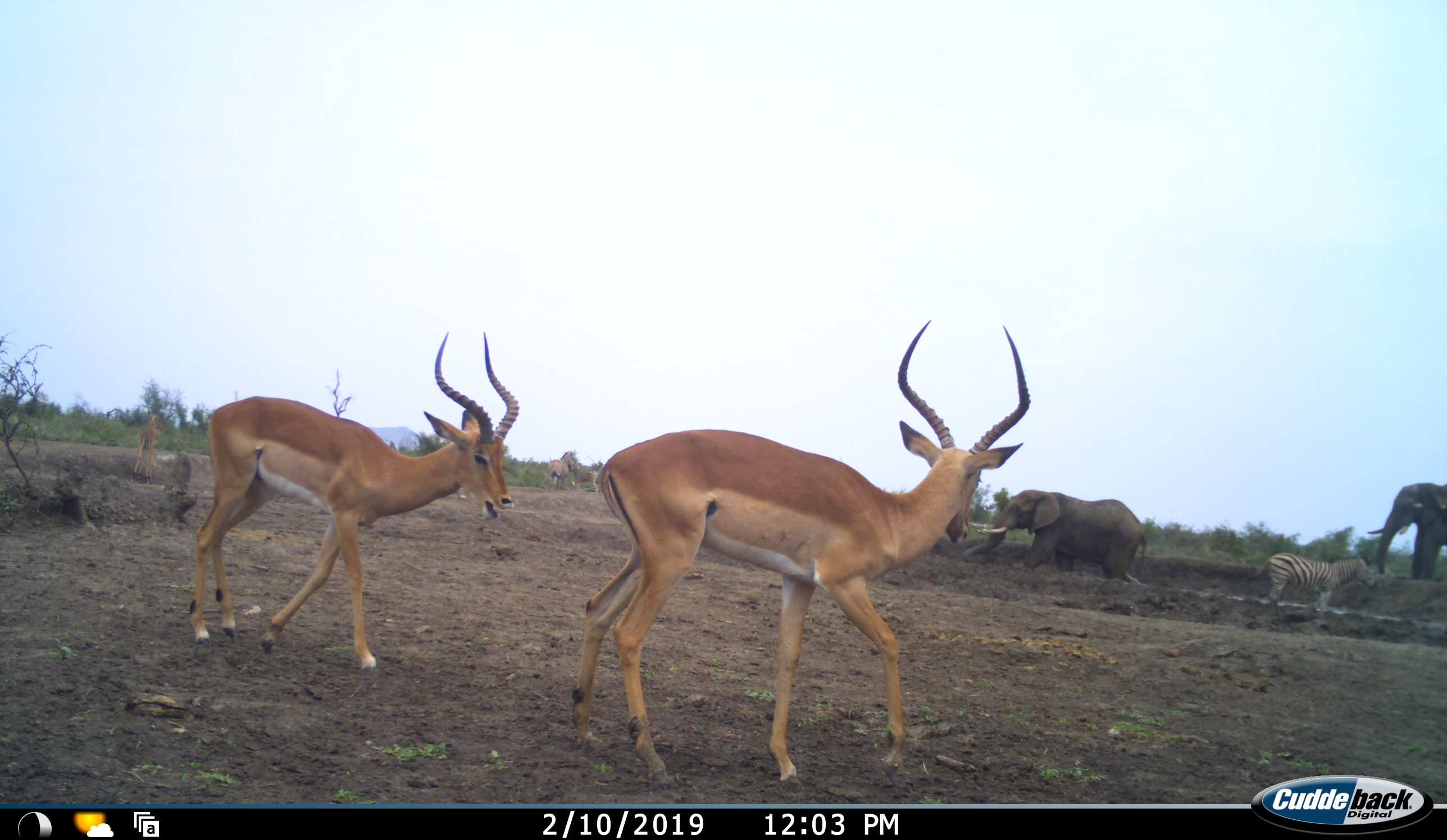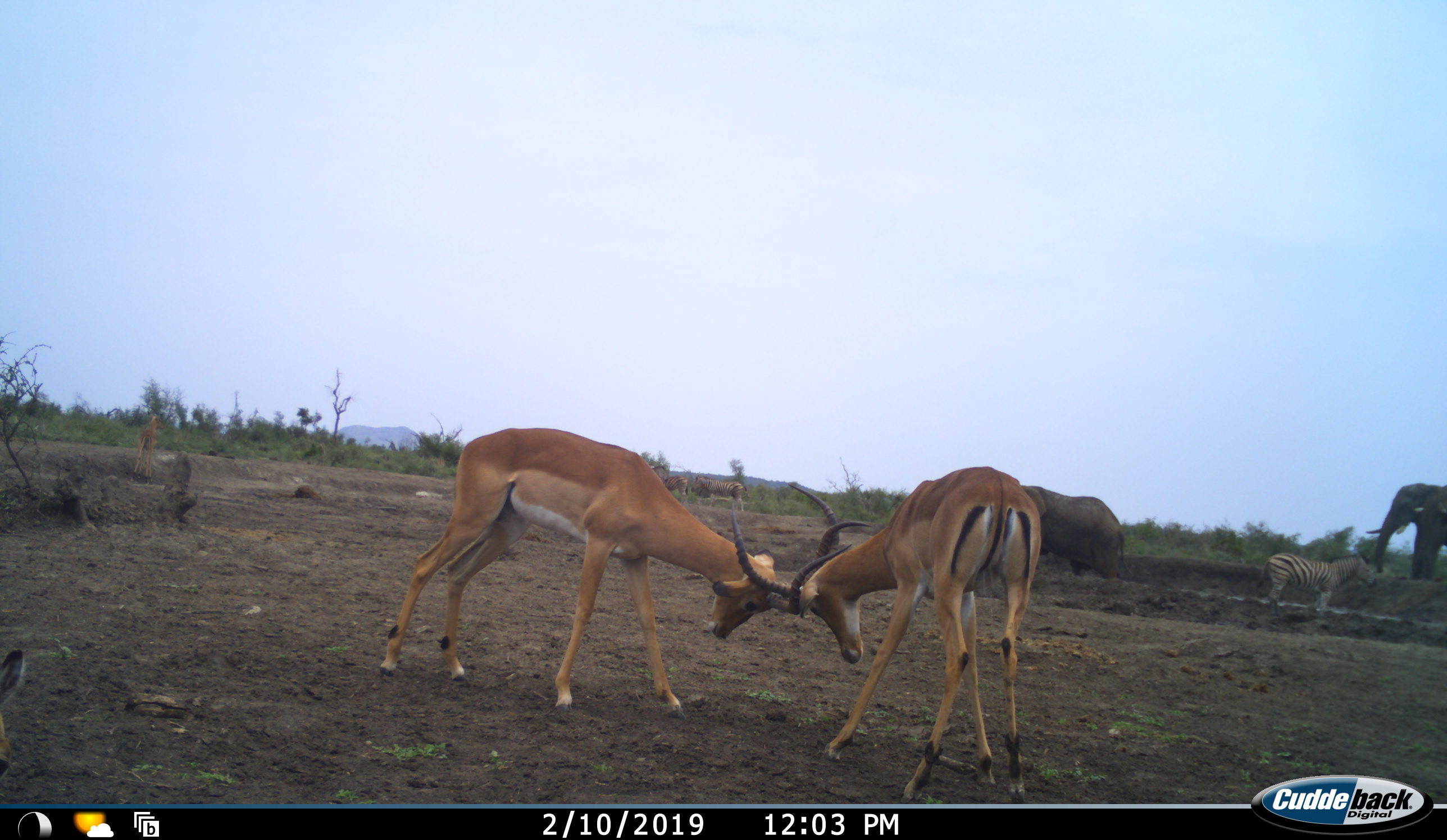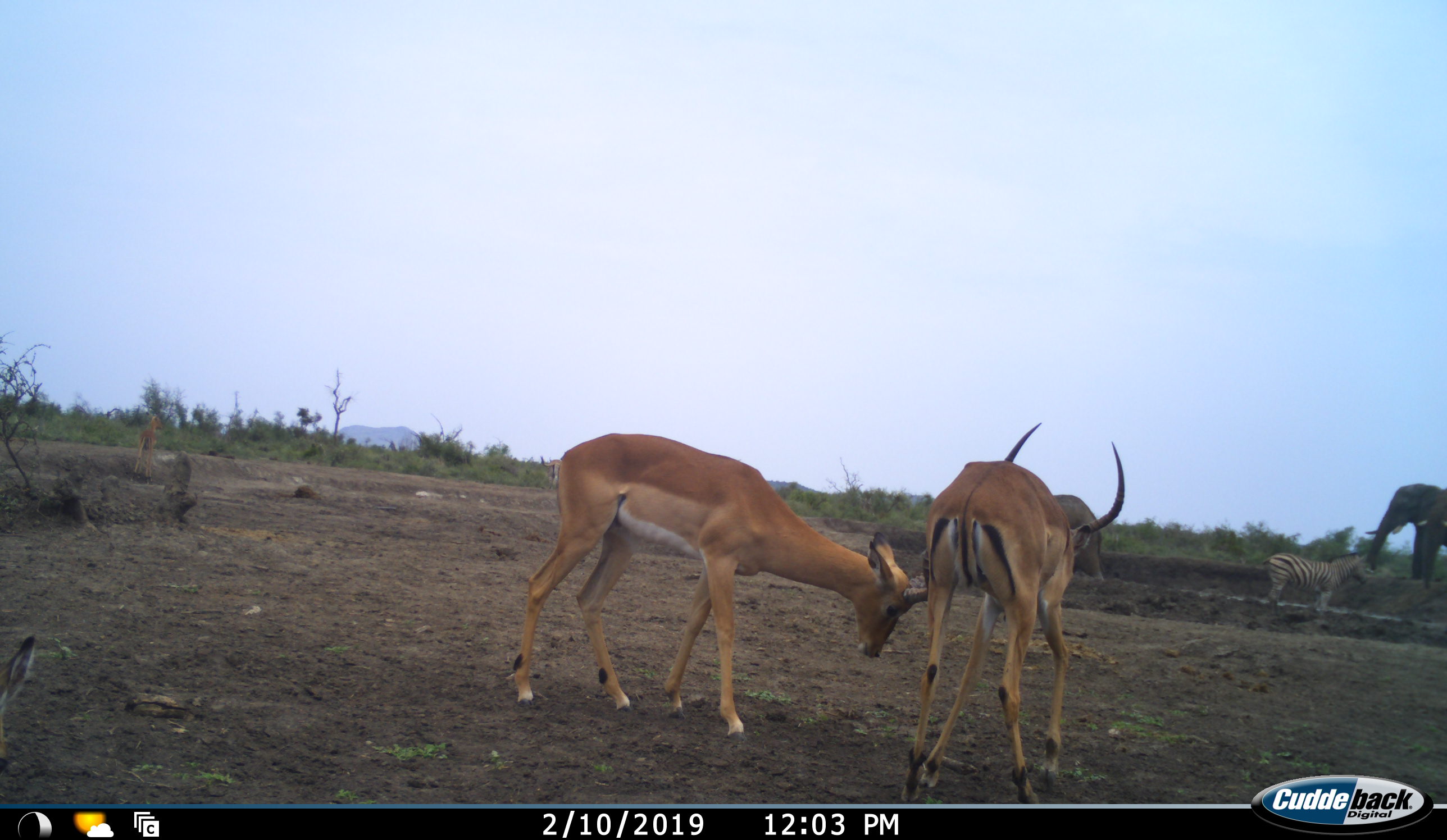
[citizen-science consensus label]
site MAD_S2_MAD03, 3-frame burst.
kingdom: Animalia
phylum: Chordata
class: Mammalia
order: Proboscidea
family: Elephantidae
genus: Loxodonta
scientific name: Loxodonta africana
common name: african bush elephant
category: elephant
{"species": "elephant (african bush elephant) (Loxodonta africana)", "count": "2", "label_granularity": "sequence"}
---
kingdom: Animalia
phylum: Chordata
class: Mammalia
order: Artiodactyla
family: Bovidae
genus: Aepyceros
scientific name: Aepyceros melampus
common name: impala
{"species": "impala (Aepyceros melampus)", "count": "2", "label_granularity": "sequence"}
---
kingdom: Animalia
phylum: Chordata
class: Mammalia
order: Perissodactyla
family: Equidae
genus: Equus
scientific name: Equus quagga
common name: plains zebra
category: zebraplains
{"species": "zebraplains (plains zebra) (Equus quagga)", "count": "4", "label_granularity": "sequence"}